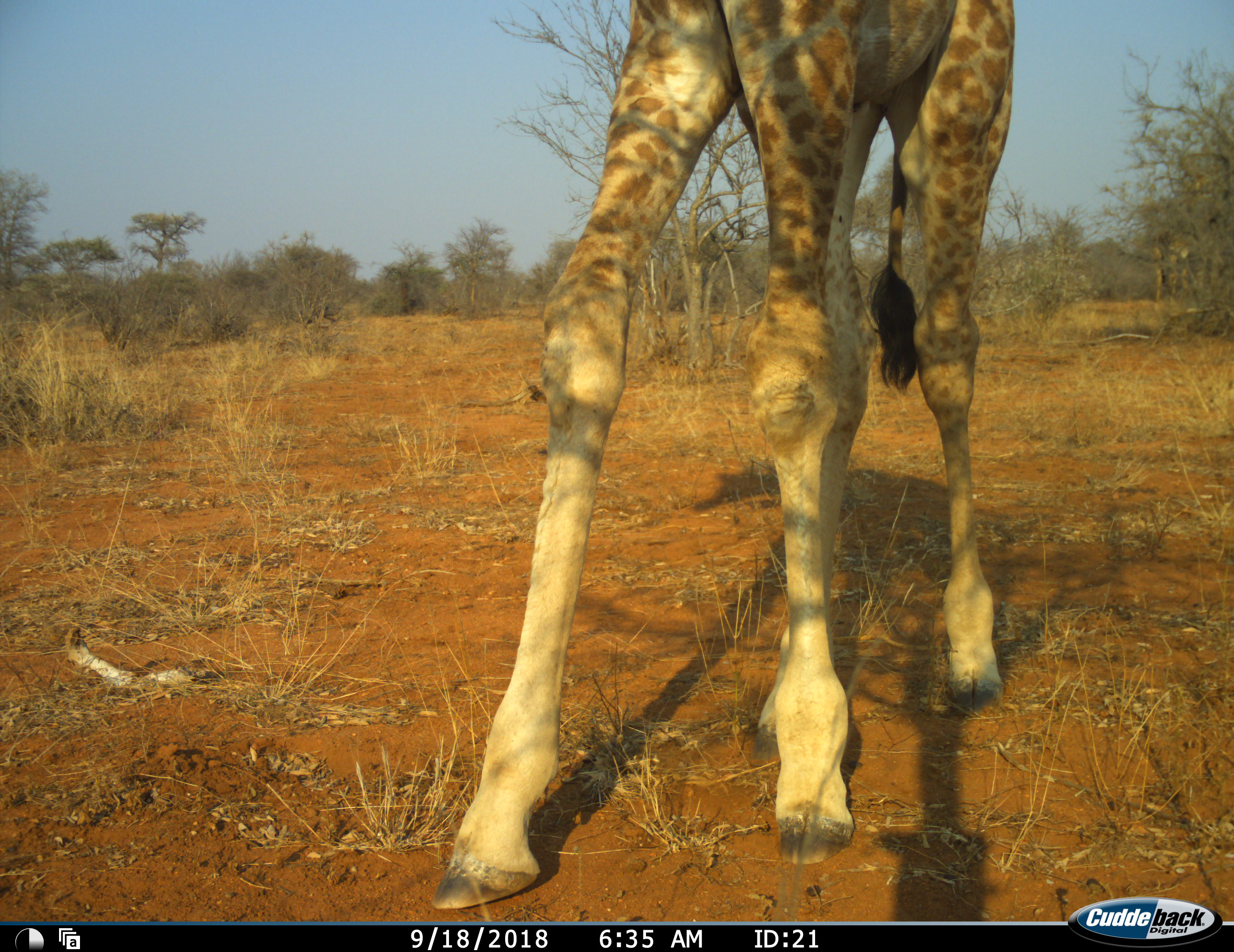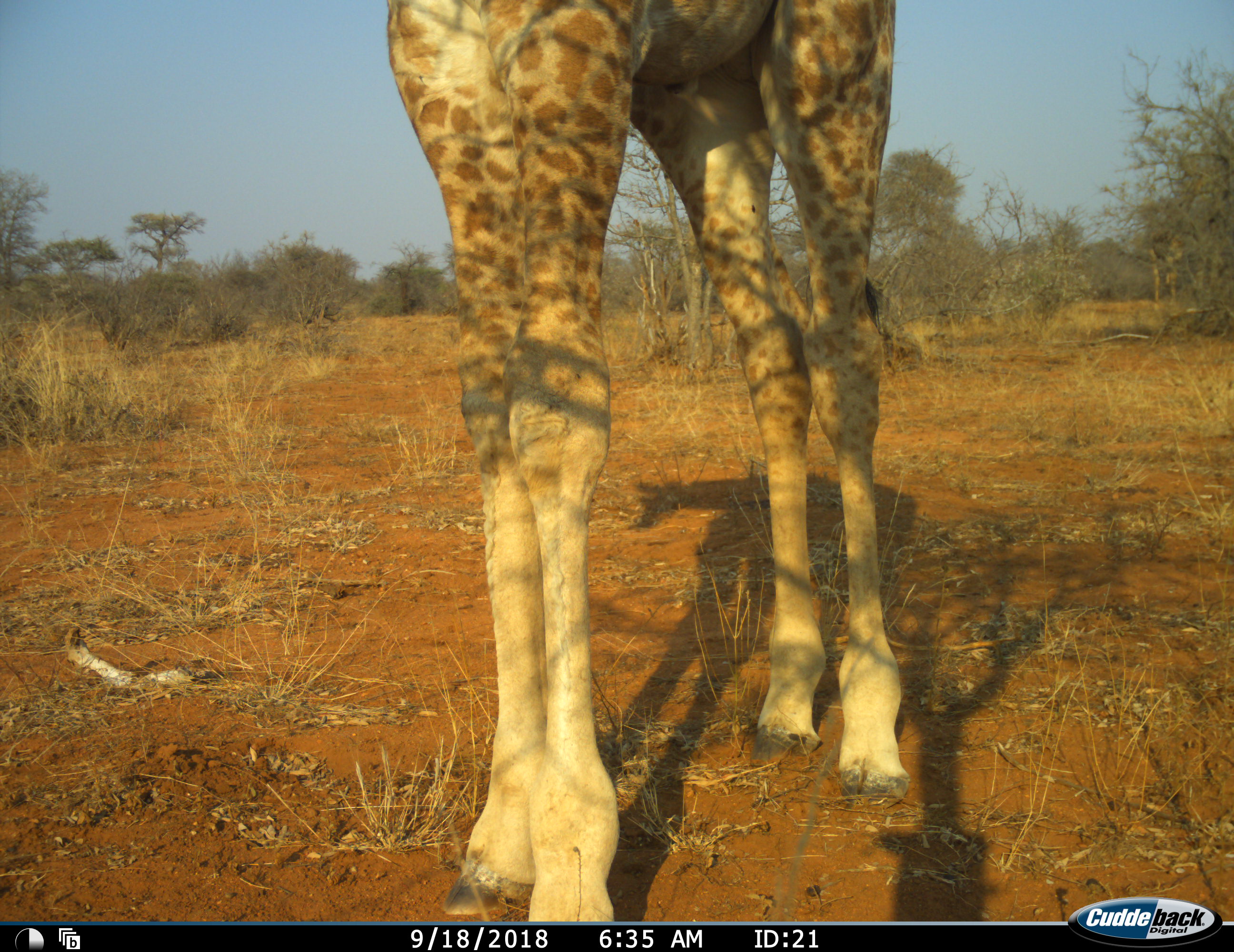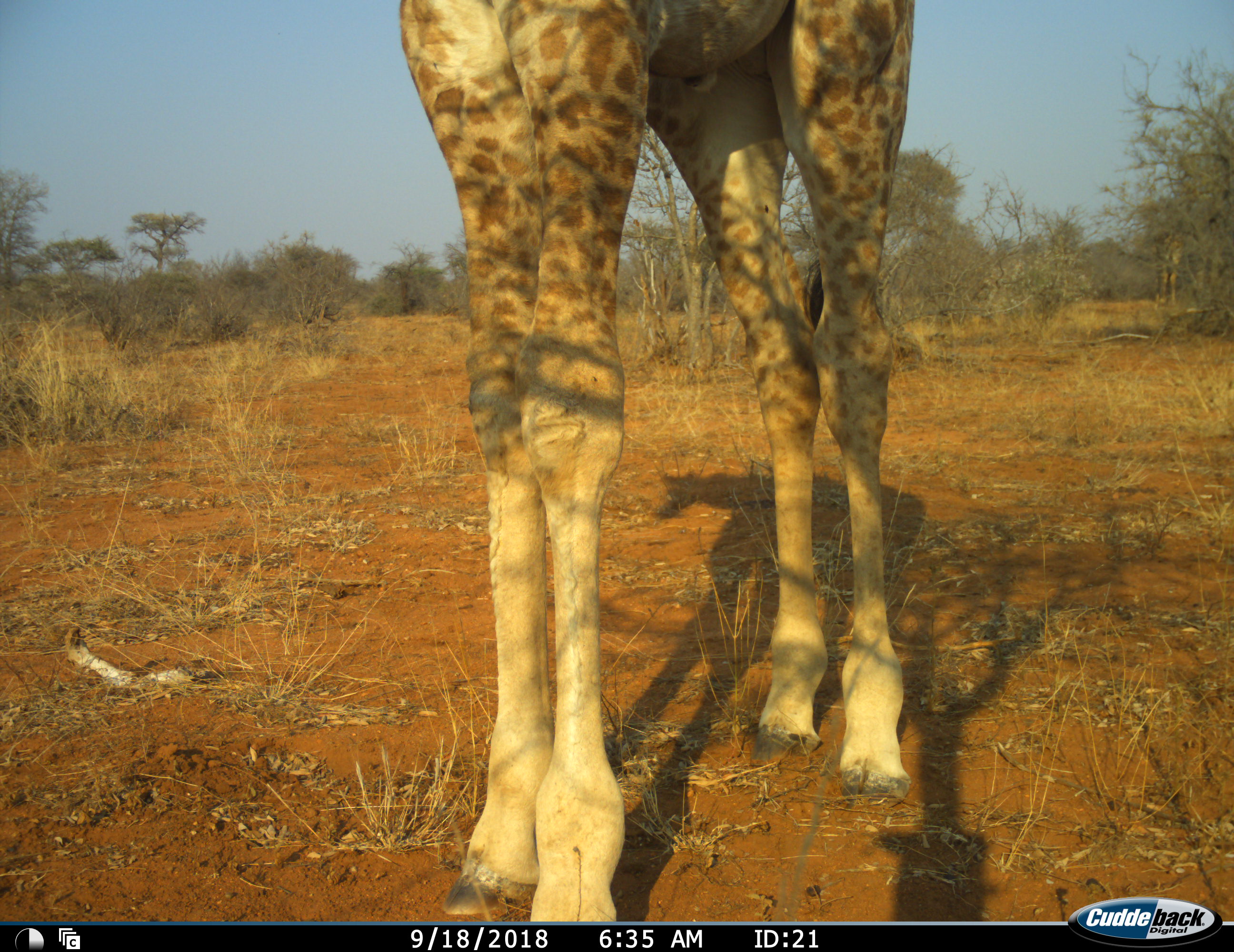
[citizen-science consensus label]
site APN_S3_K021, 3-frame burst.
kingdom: Animalia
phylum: Chordata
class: Mammalia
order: Artiodactyla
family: Giraffidae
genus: Giraffa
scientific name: Giraffa camelopardalis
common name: giraffe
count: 1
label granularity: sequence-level